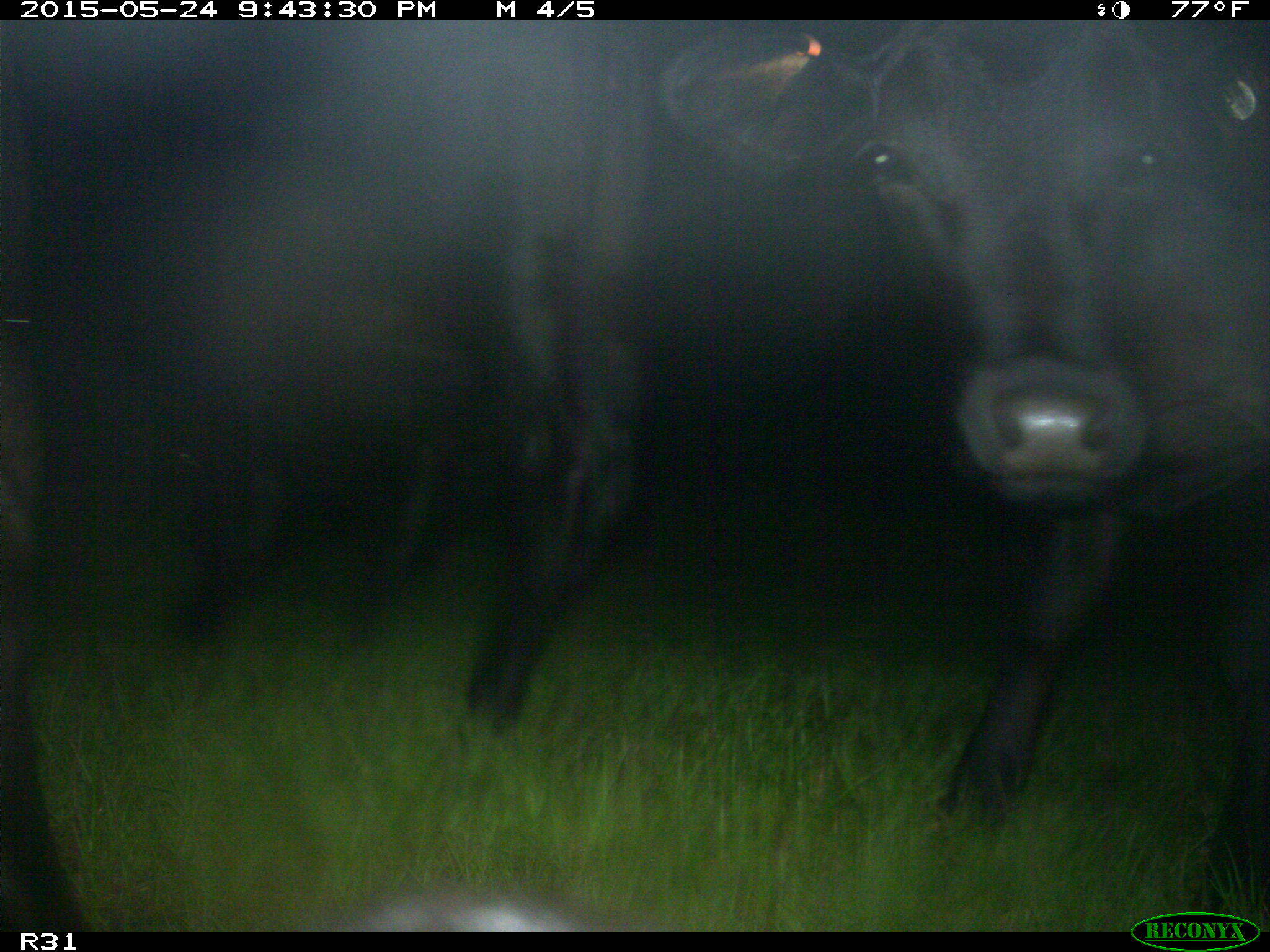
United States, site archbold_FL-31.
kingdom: Animalia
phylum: Chordata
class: Mammalia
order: Artiodactyla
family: Bovidae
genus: Bos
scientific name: Bos taurus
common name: domestic cow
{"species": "Bos taurus (domestic cow)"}